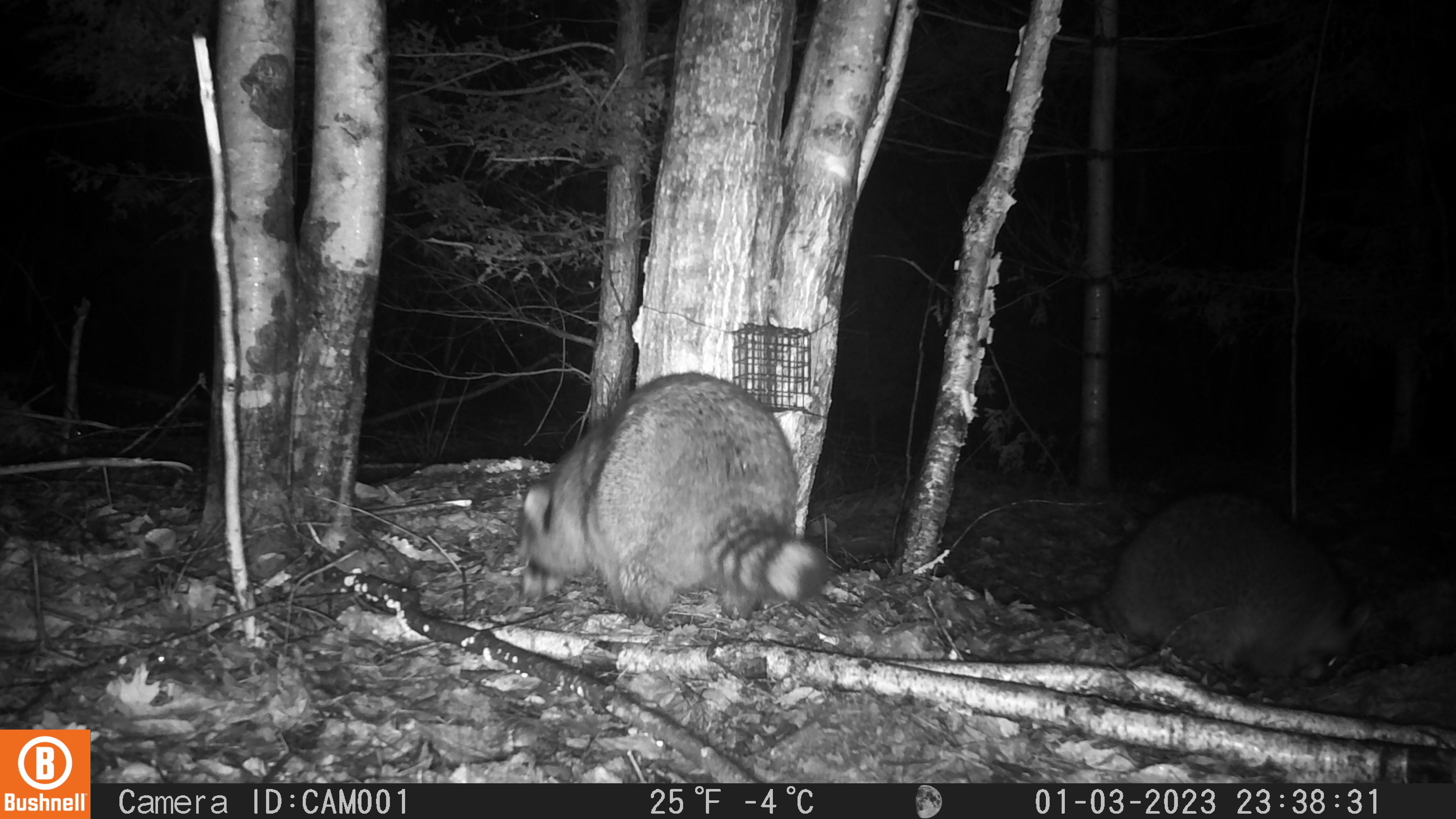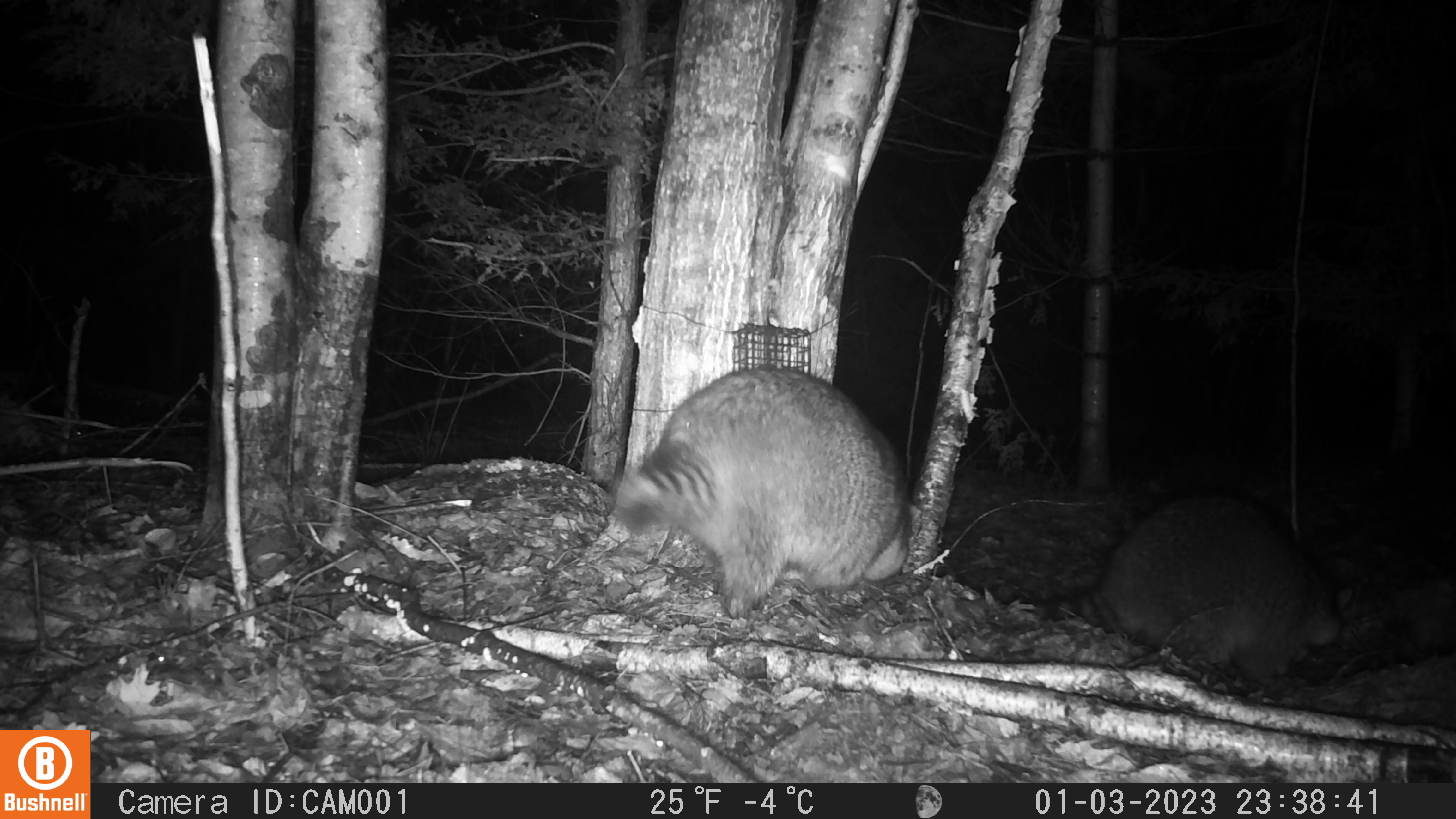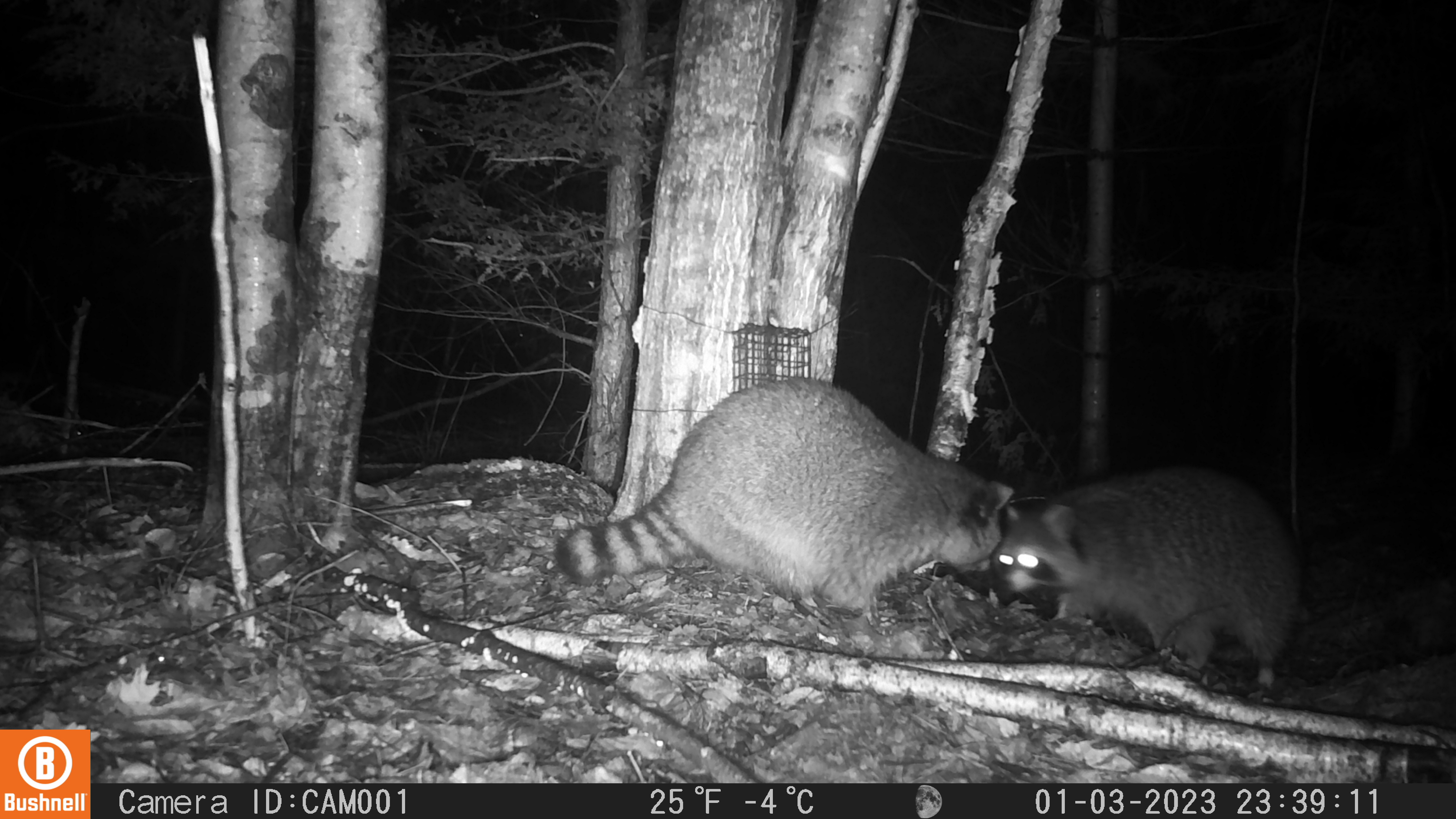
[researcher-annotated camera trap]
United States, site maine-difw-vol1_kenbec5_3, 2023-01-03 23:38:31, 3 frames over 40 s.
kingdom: Animalia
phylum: Chordata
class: Mammalia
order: Carnivora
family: Procyonidae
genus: Procyon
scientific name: Procyon lotor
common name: raccoon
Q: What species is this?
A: Raccoon (Procyon lotor).